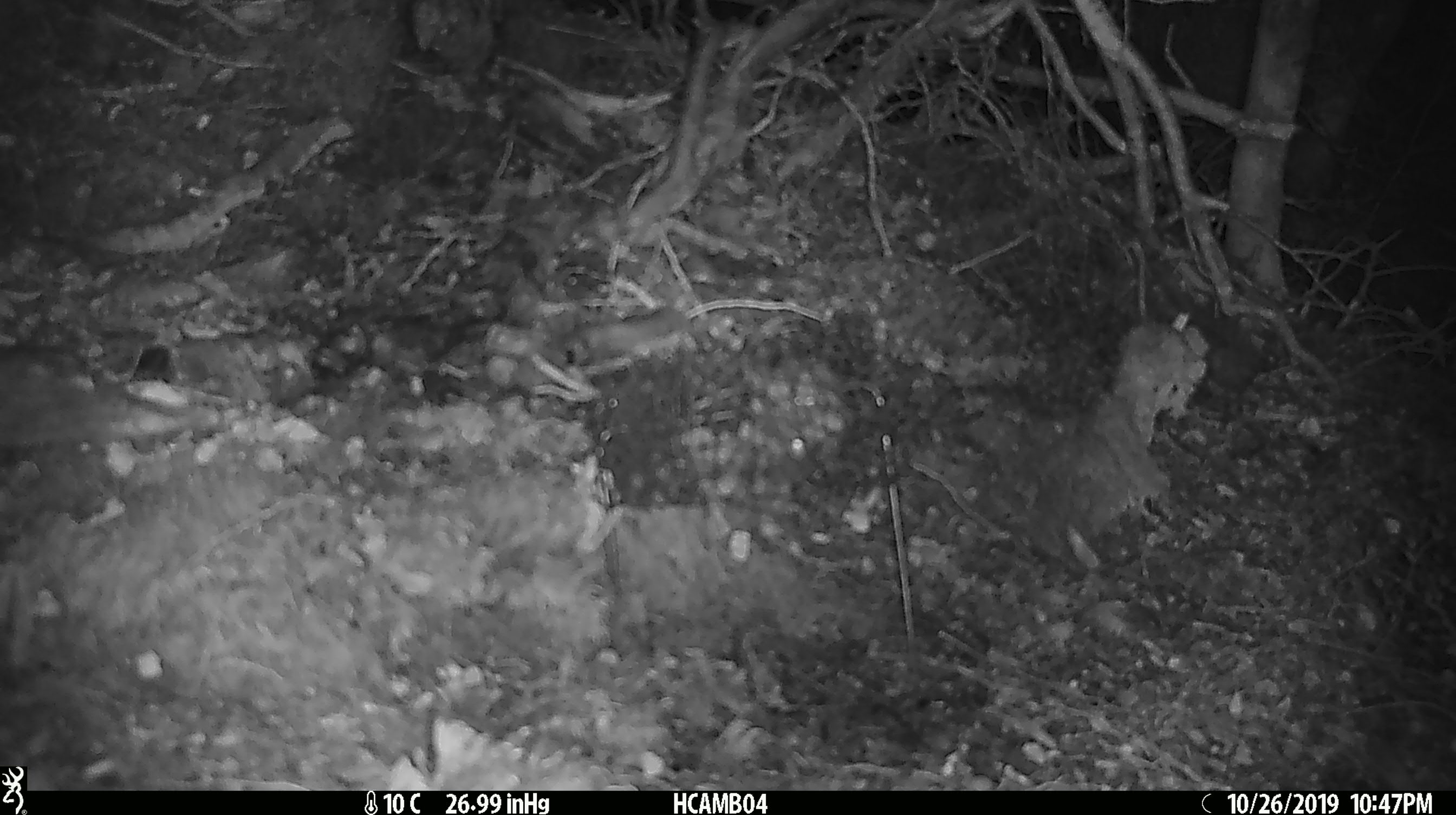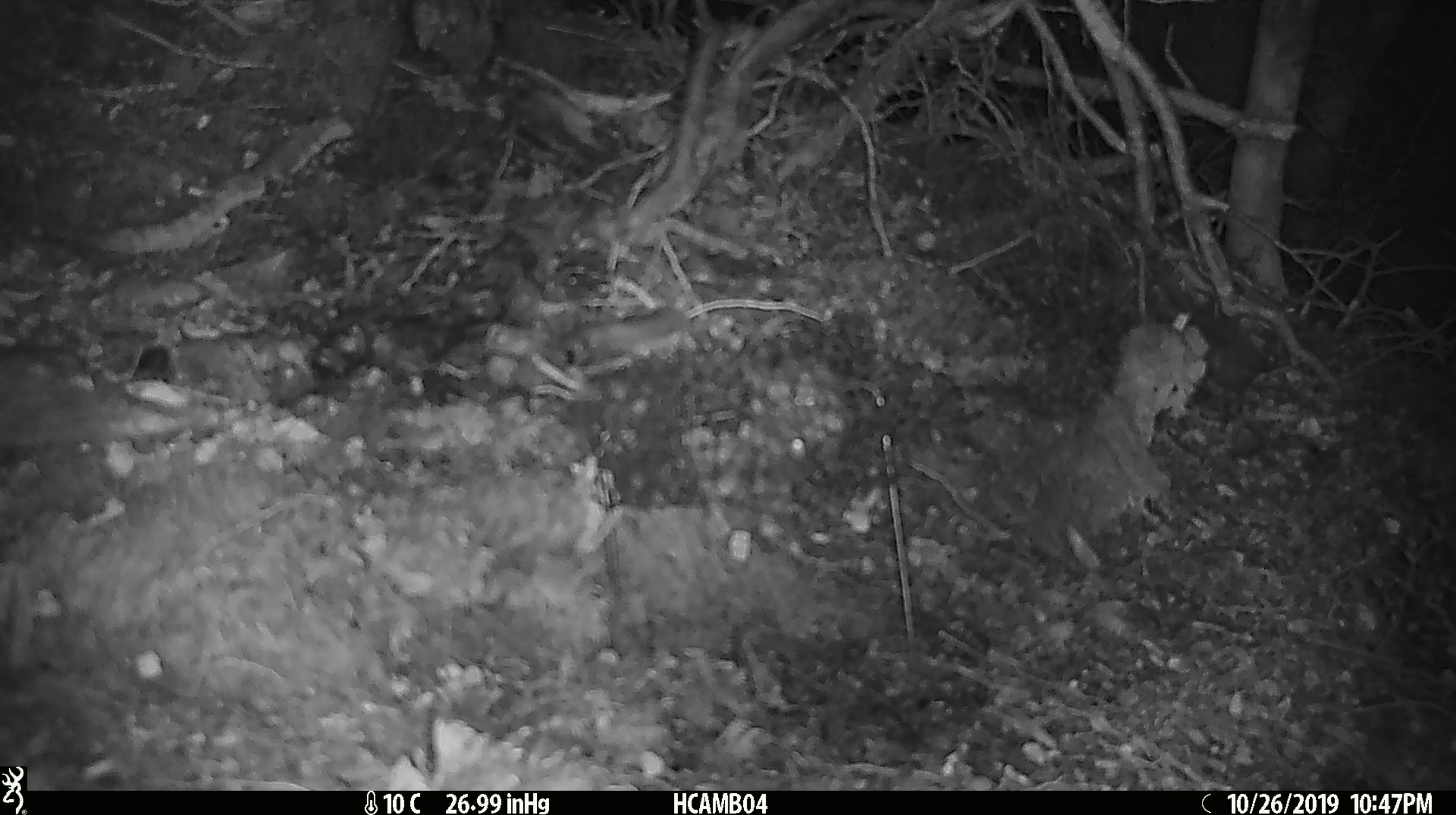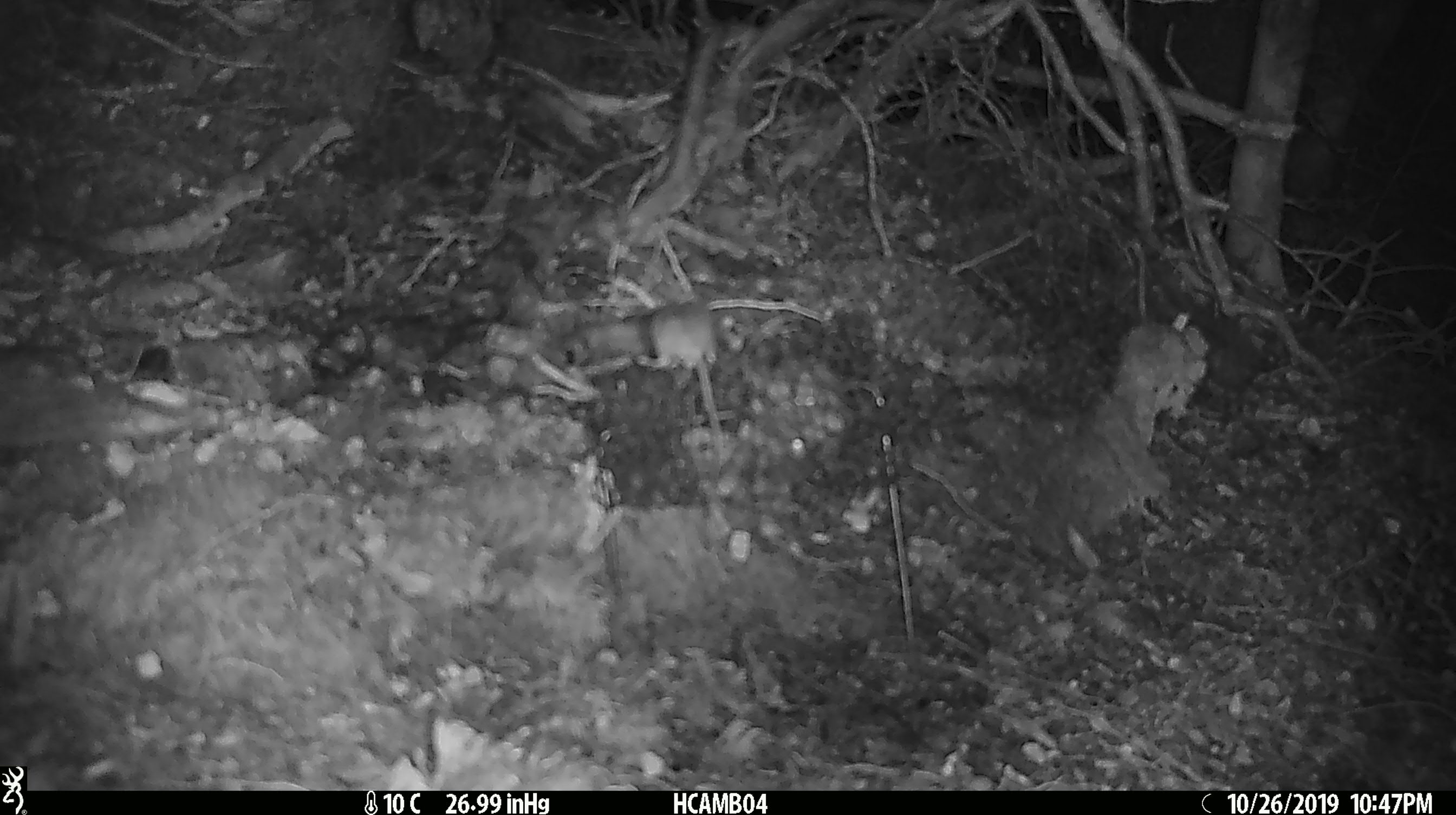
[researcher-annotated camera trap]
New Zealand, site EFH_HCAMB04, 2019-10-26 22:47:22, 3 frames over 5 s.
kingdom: Animalia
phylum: Chordata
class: Mammalia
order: Rodentia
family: Muridae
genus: Mus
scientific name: Mus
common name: mouse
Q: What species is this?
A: Mouse (Mus).